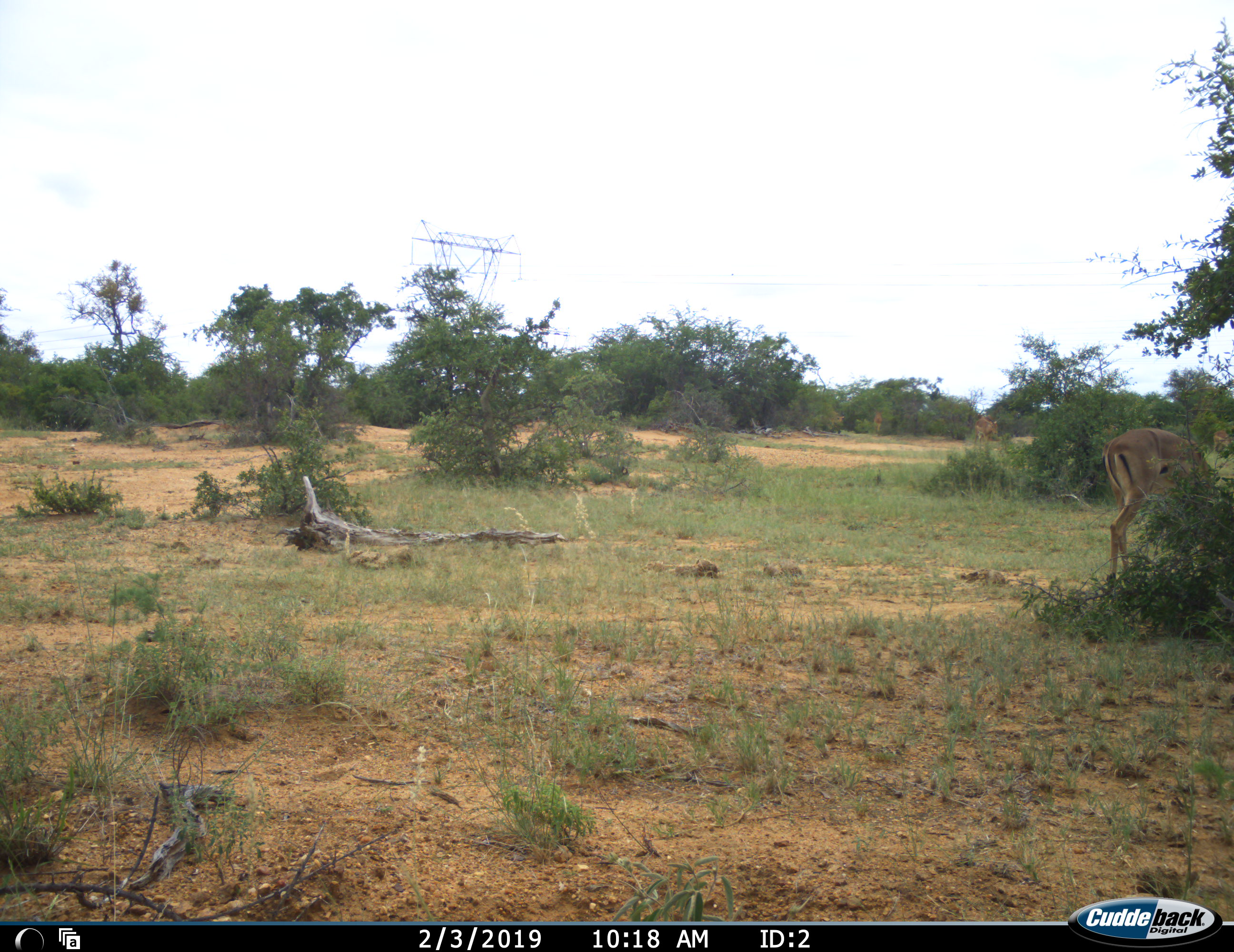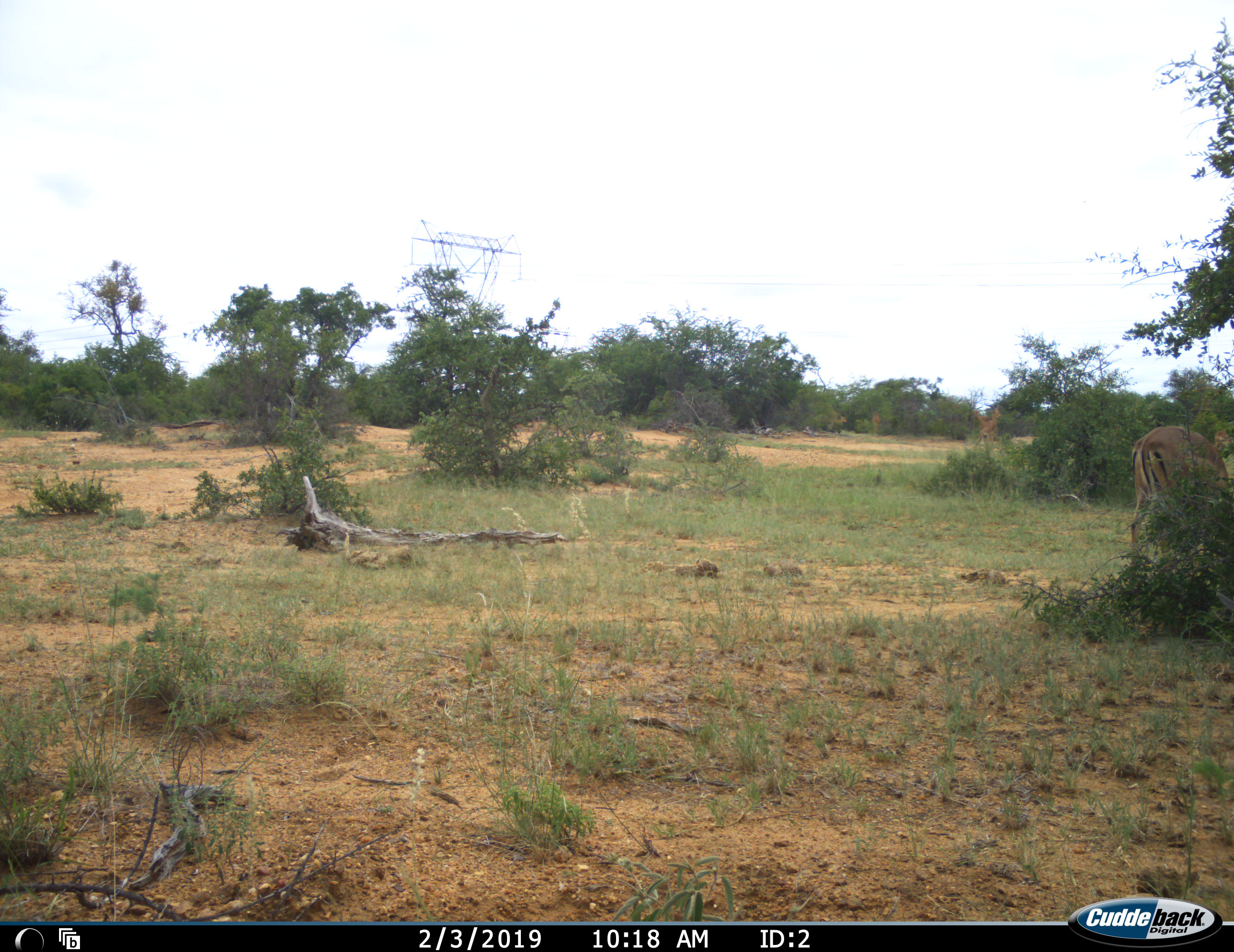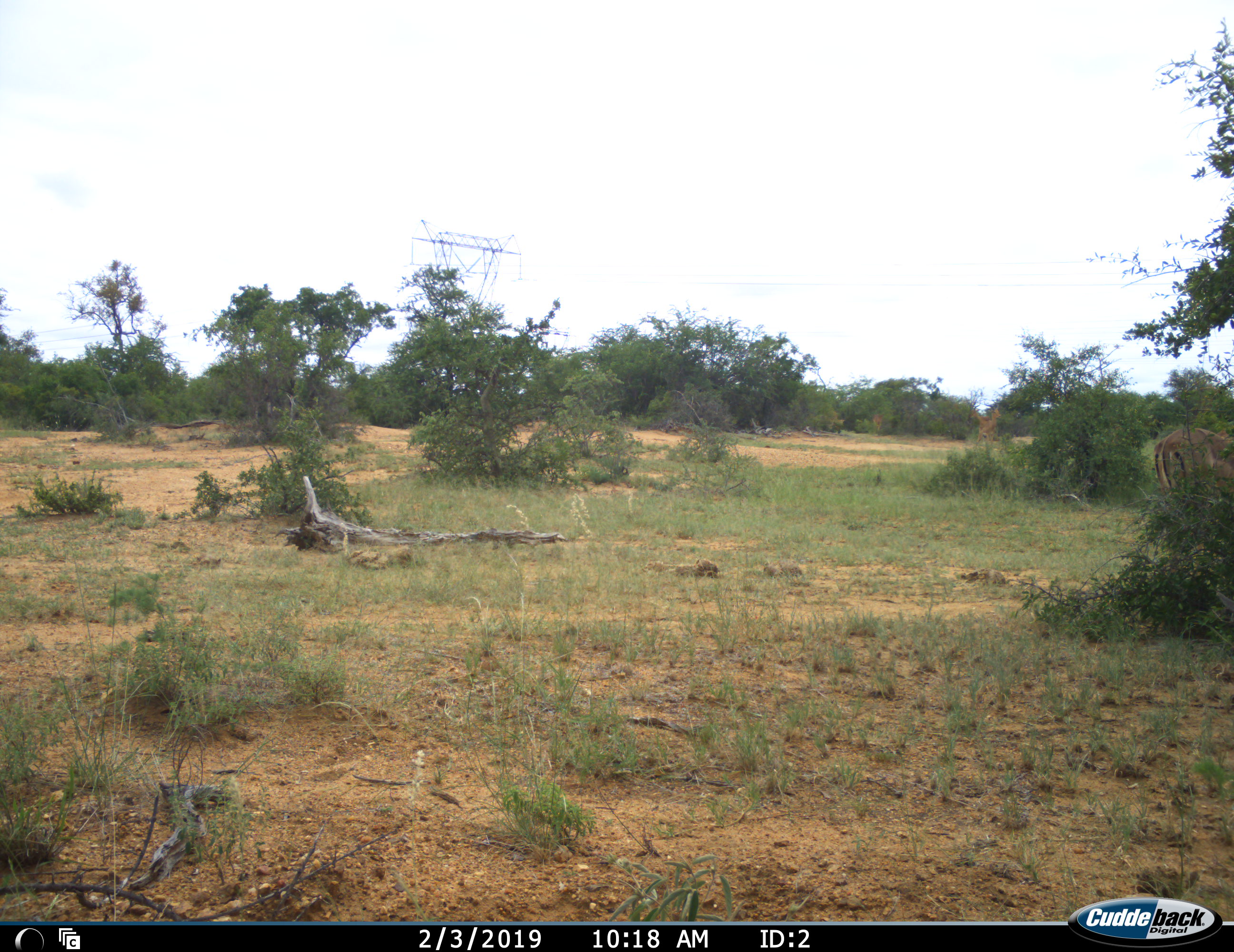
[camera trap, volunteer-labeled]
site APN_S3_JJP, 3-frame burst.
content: unidentified animal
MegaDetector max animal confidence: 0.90